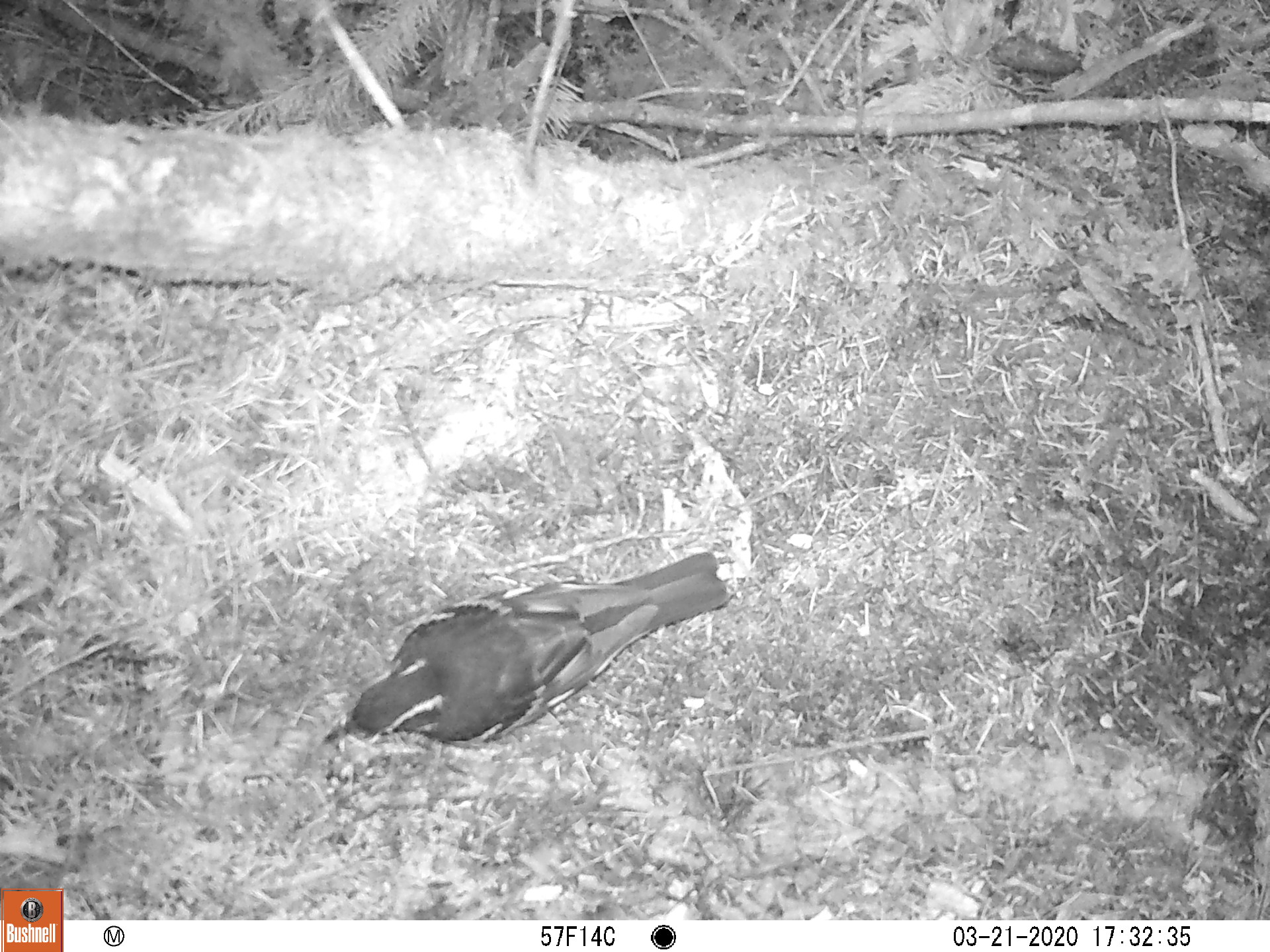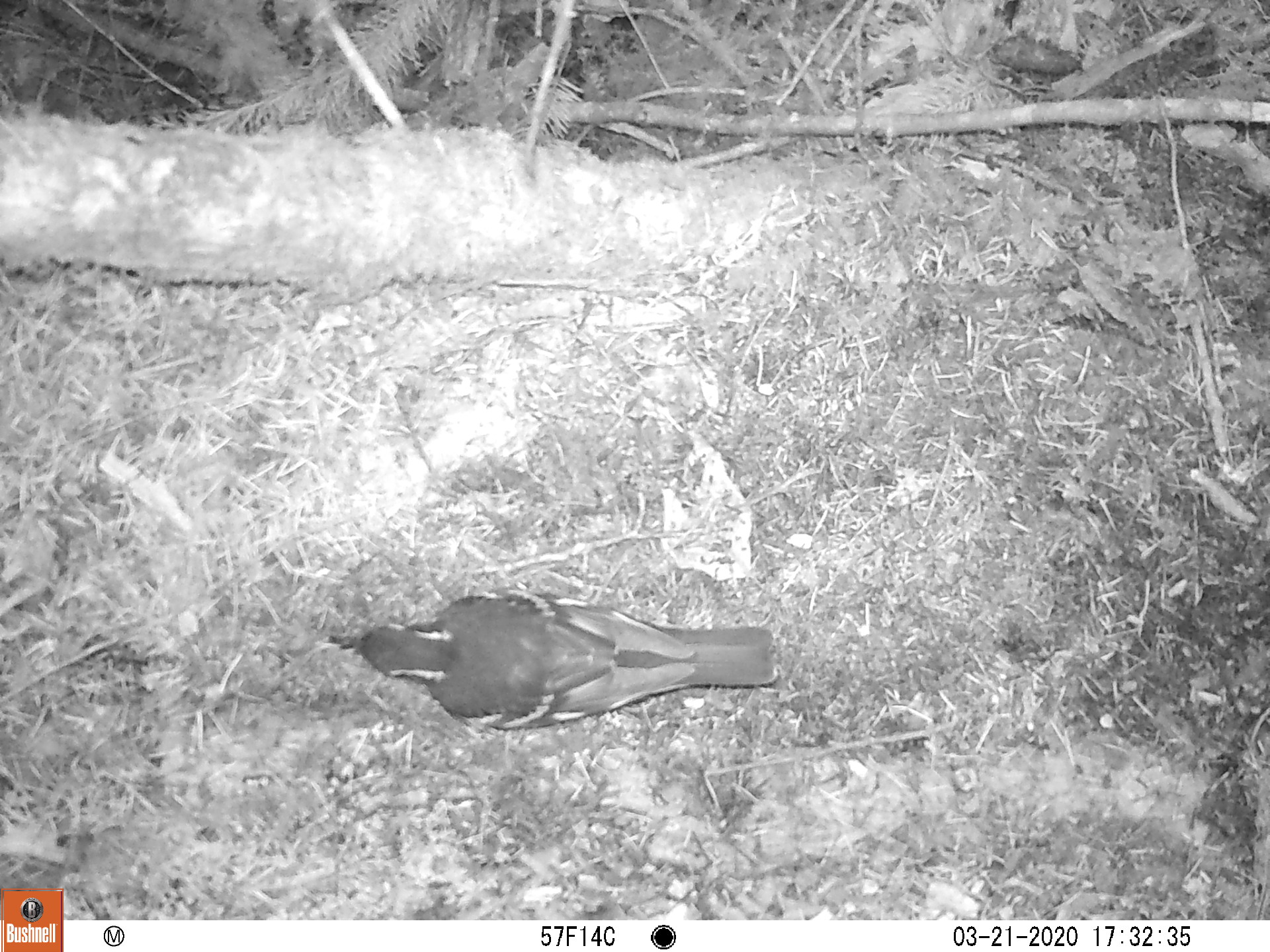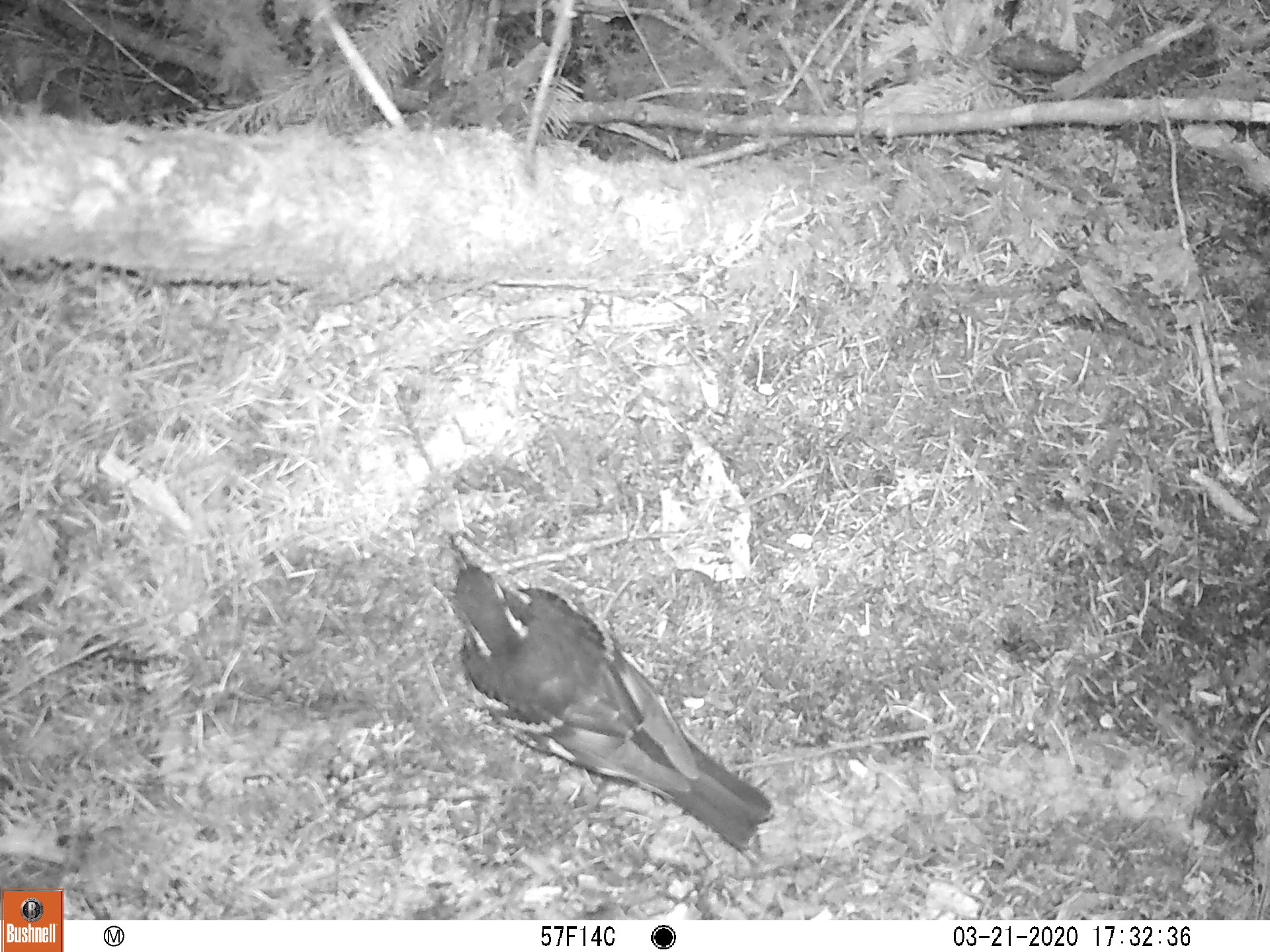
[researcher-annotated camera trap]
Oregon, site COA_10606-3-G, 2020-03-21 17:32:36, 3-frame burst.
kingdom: Animalia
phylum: Chordata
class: Aves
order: Passeriformes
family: Turdidae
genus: Ixoreus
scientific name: Ixoreus naevius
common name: varied thrush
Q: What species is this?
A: Varied thrush (Ixoreus naevius).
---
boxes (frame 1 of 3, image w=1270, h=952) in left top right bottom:
varied thrush: 327 553 730 749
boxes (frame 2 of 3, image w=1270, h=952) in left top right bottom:
varied thrush: 326 591 778 742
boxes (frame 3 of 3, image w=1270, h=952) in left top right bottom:
varied thrush: 449 544 776 851